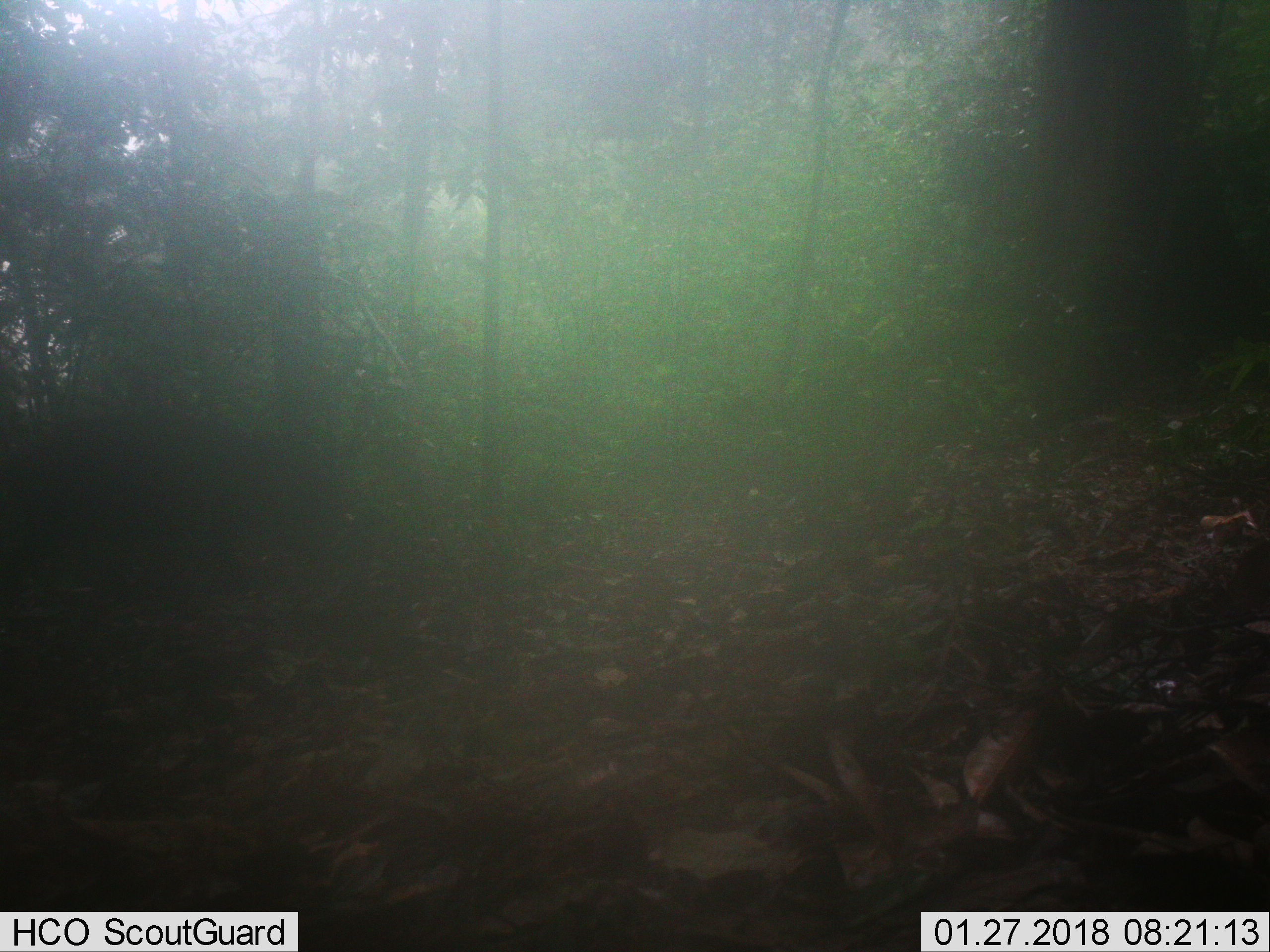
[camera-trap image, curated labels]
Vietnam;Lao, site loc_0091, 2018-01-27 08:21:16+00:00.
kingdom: Animalia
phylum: Chordata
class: Mammalia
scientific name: Mammalia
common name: mammal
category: unidentified mammal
Unidentified mammal (mammal) (Mammalia). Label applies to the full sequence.